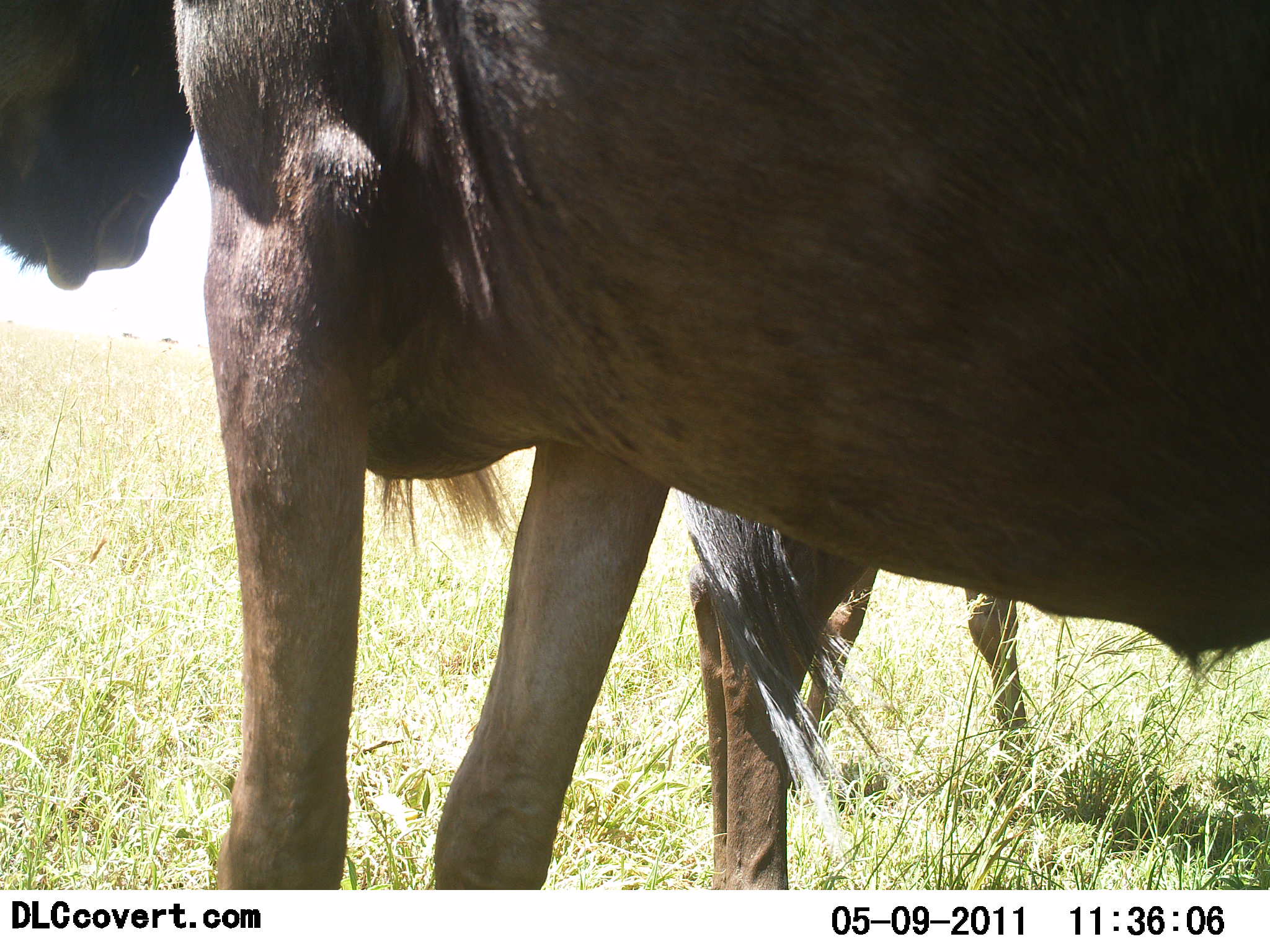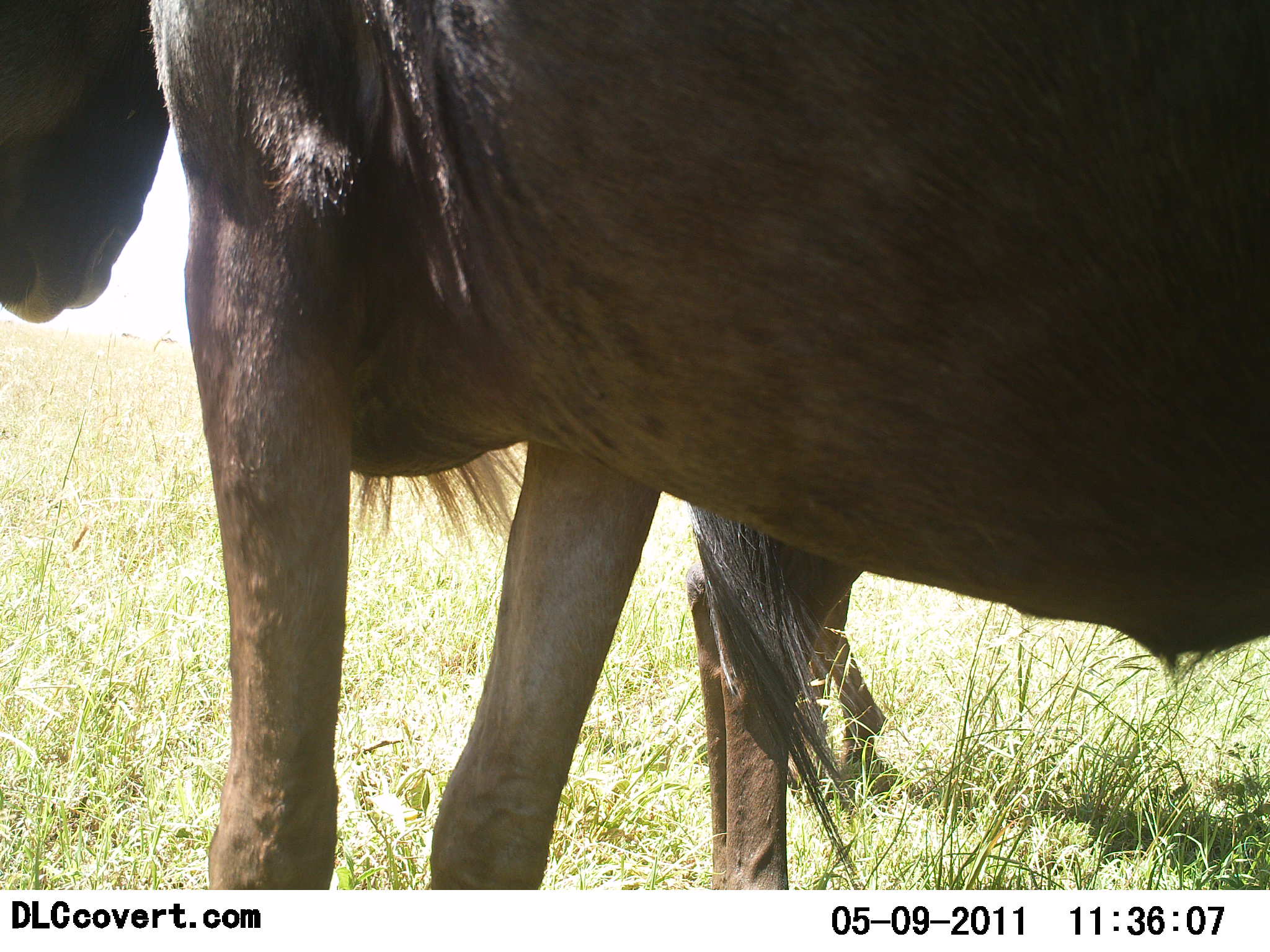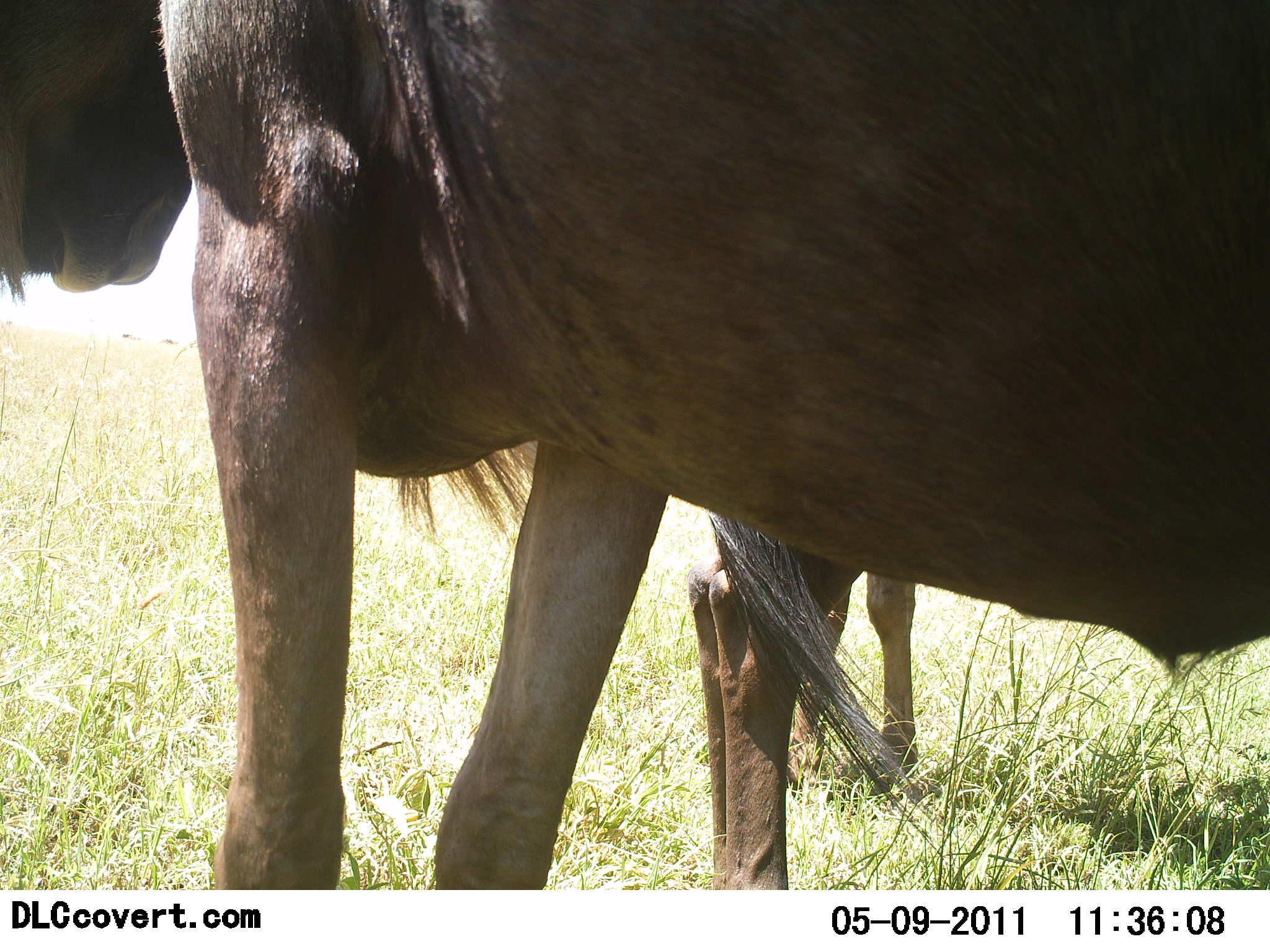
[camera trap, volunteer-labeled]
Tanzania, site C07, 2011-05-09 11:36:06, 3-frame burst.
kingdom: Animalia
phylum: Chordata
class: Mammalia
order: Artiodactyla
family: Bovidae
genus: Connochaetes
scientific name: Connochaetes taurinus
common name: blue wildebeest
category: wildebeest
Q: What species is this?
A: Wildebeest (blue wildebeest) (Connochaetes taurinus).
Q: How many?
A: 2.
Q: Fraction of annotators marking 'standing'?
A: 80%.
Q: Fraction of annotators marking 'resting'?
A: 10%.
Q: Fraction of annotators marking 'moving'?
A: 10%.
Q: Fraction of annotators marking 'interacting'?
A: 10%.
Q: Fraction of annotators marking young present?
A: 0%.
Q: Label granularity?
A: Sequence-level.